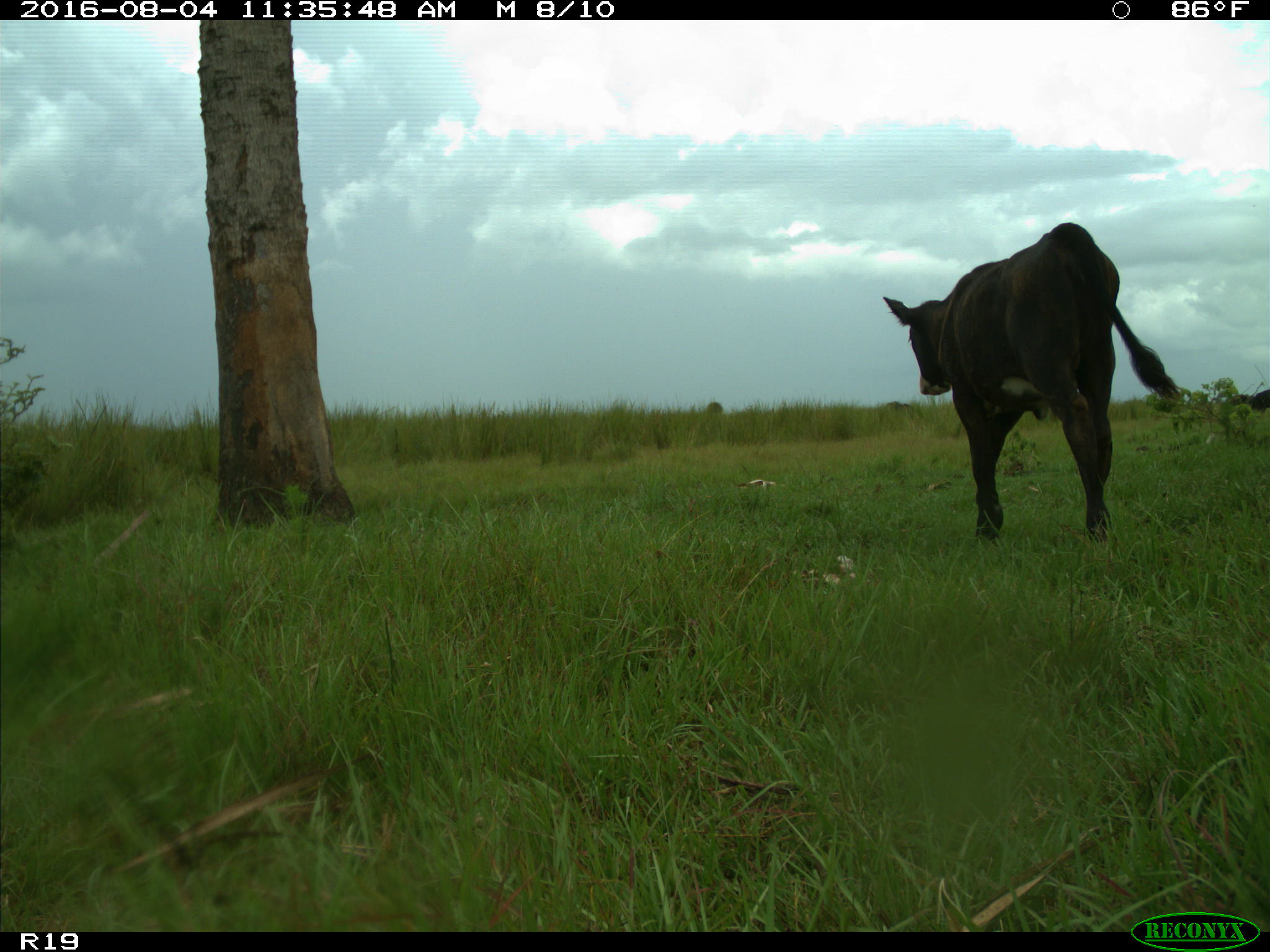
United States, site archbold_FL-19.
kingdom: Animalia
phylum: Chordata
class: Mammalia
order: Artiodactyla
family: Bovidae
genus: Bos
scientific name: Bos taurus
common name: domestic cow